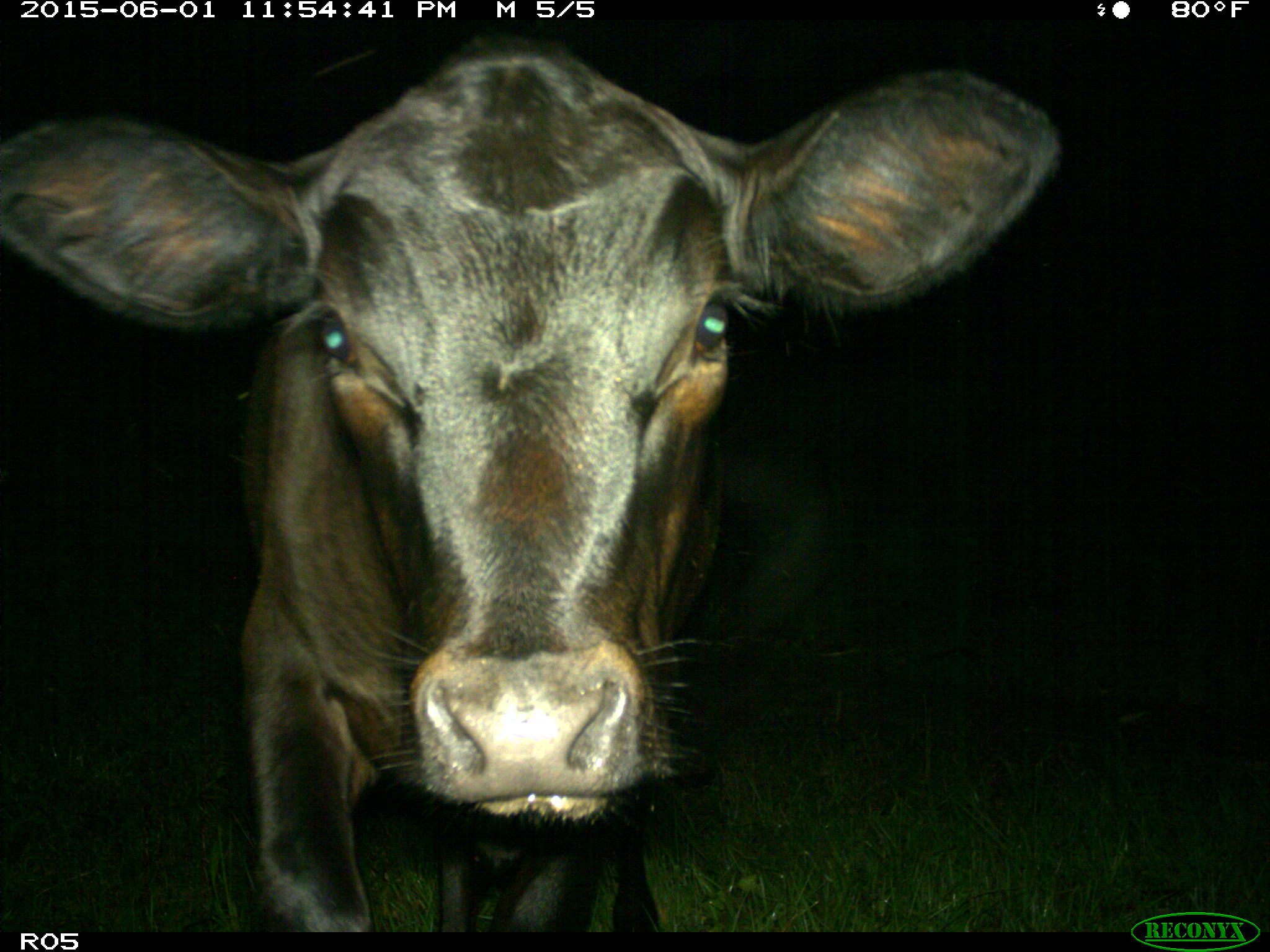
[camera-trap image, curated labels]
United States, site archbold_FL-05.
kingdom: Animalia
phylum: Chordata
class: Mammalia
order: Artiodactyla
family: Bovidae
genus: Bos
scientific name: Bos taurus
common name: domestic cow